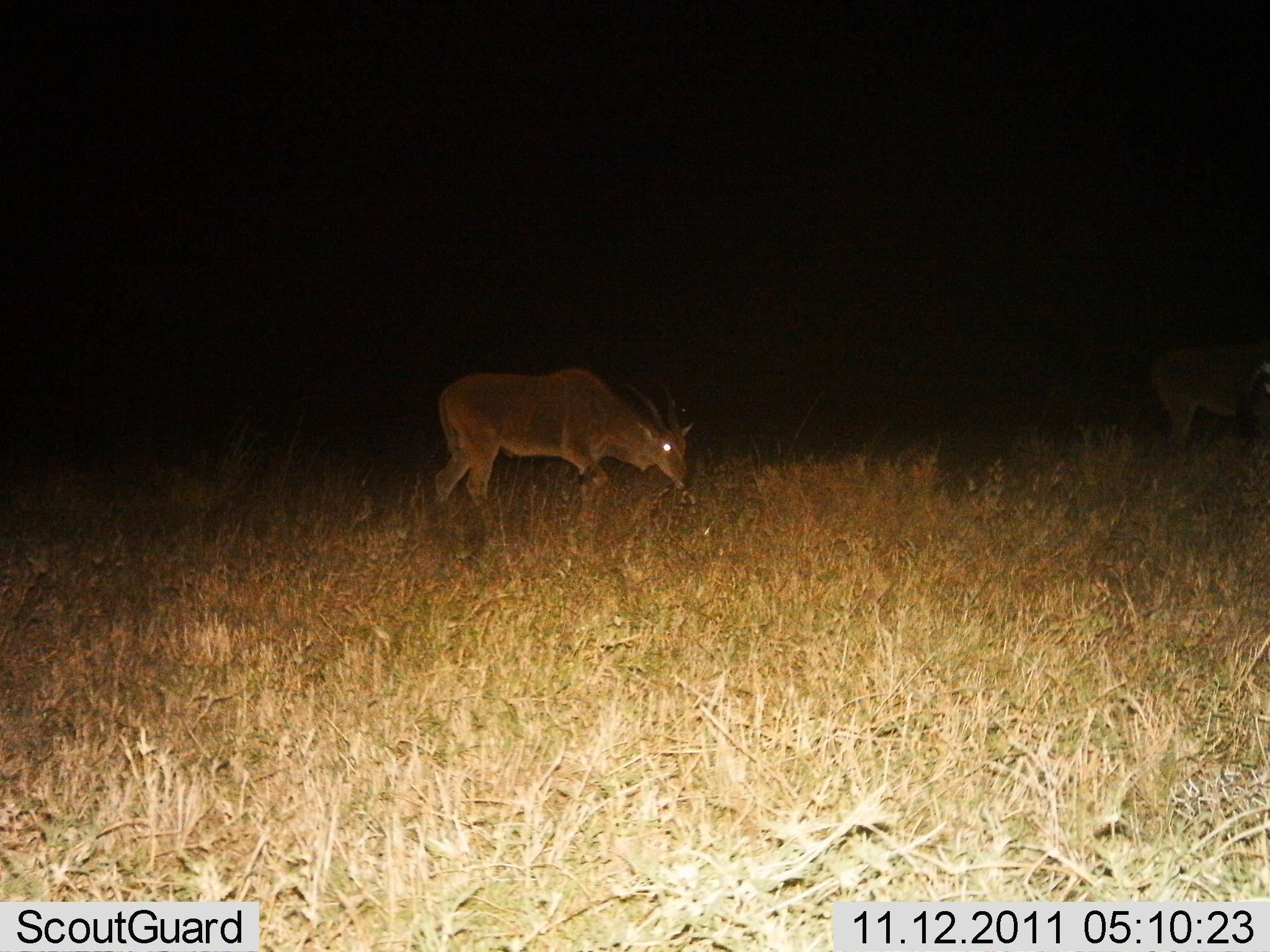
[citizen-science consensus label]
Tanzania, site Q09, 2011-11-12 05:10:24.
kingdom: Animalia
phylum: Chordata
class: Mammalia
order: Artiodactyla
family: Bovidae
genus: Damaliscus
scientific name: Damaliscus lunatus jimela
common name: topi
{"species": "topi (Damaliscus lunatus jimela)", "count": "1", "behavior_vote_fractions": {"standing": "0%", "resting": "0%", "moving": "33%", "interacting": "0%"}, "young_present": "0%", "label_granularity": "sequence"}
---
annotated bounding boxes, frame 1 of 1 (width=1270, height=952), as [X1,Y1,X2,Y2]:
animal: [435,366,696,535]